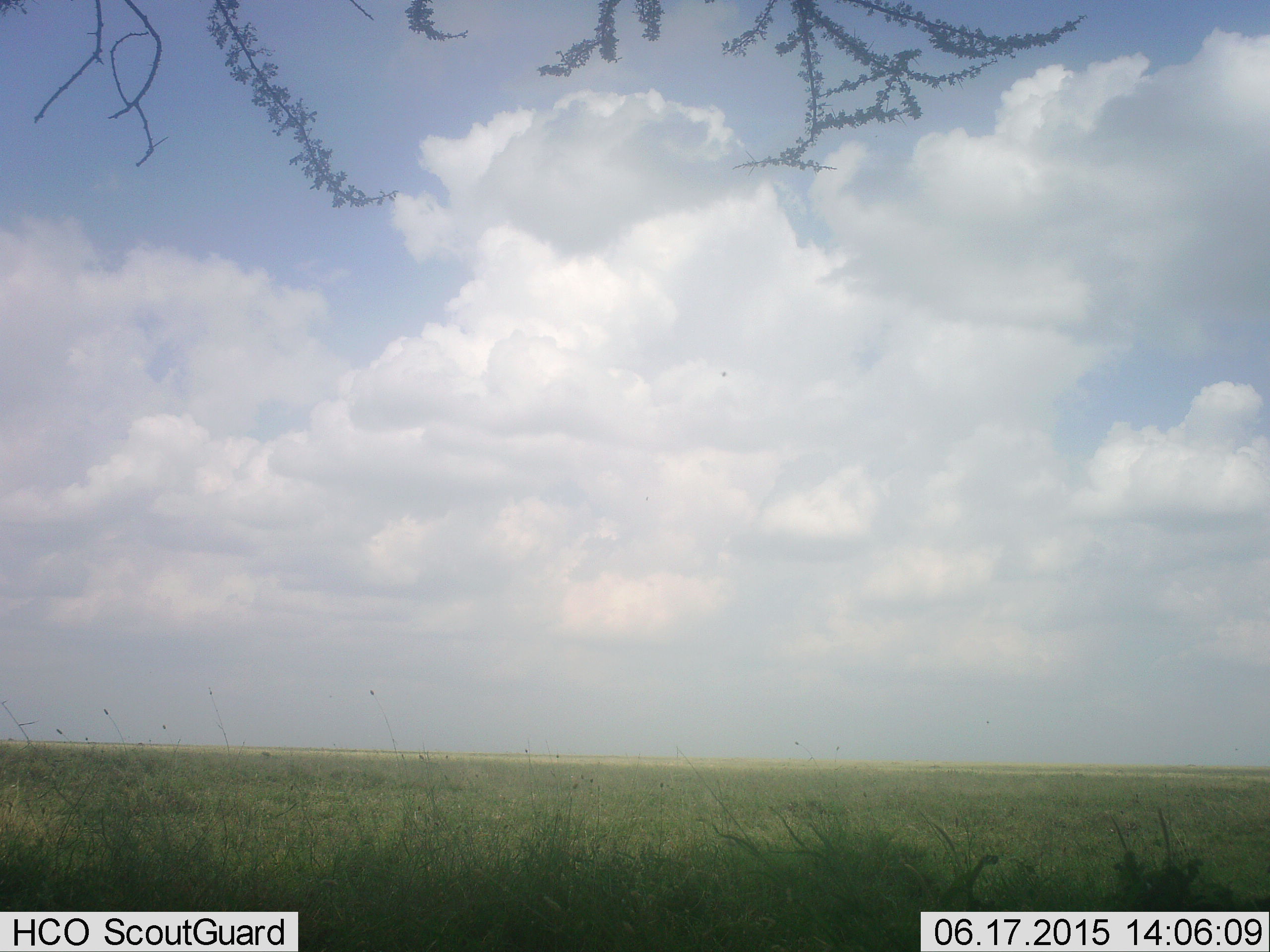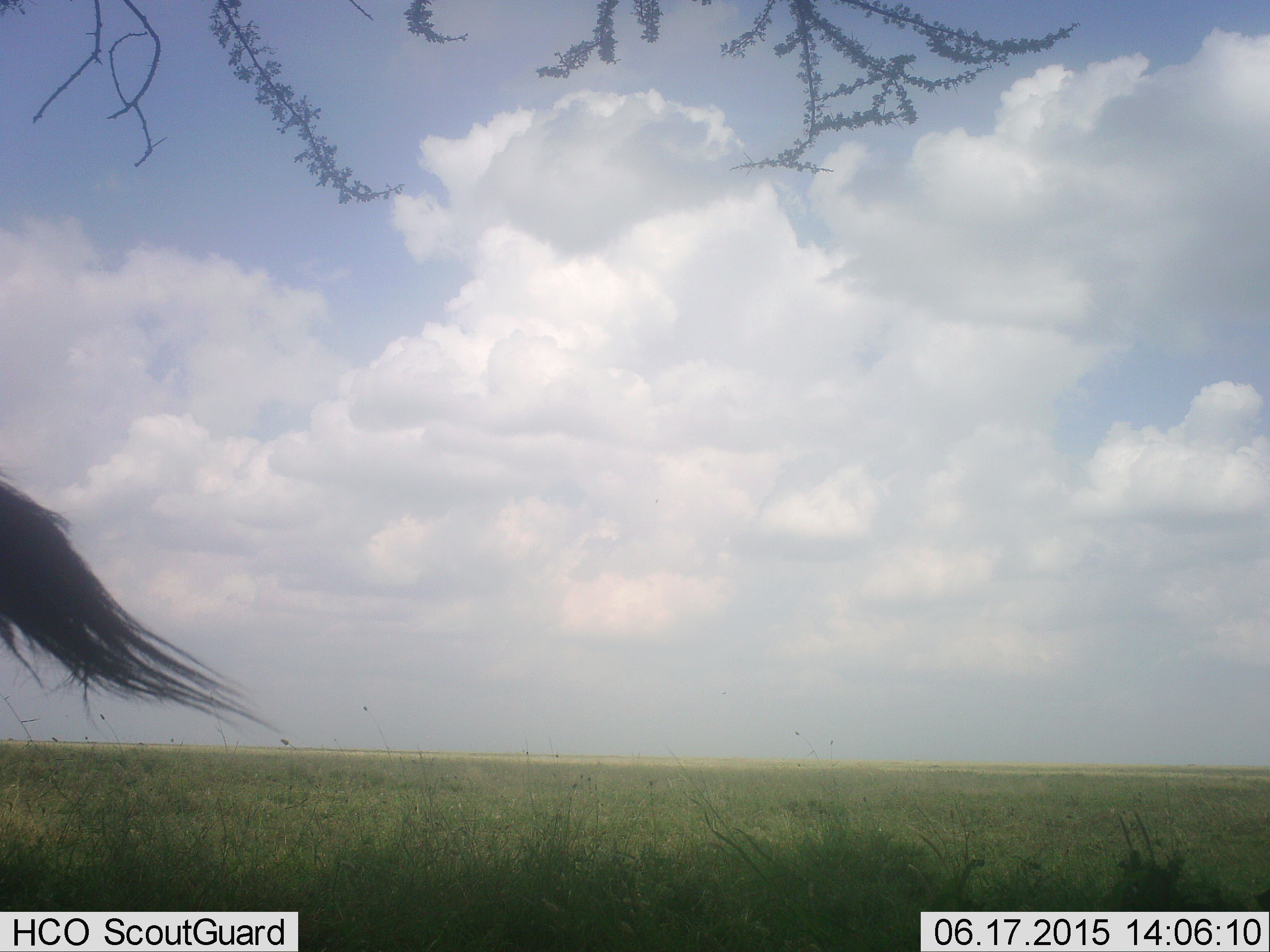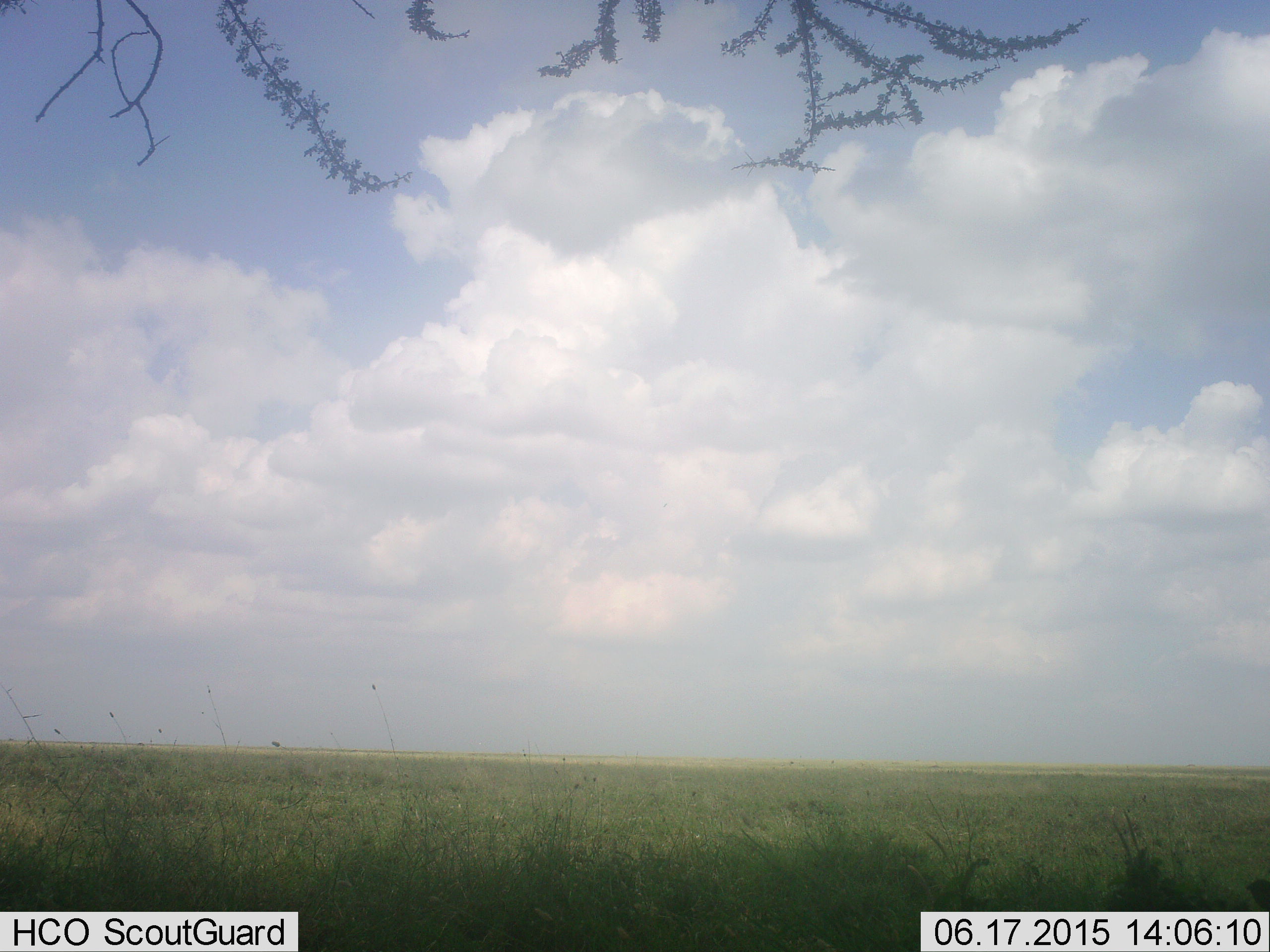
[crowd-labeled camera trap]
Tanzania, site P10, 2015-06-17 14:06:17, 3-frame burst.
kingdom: Animalia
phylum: Chordata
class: Mammalia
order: Artiodactyla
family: Bovidae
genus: Connochaetes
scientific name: Connochaetes taurinus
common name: blue wildebeest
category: wildebeest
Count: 1.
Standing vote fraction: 60%.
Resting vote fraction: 0%.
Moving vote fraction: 40%.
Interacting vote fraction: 0%.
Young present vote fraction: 0%.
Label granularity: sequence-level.